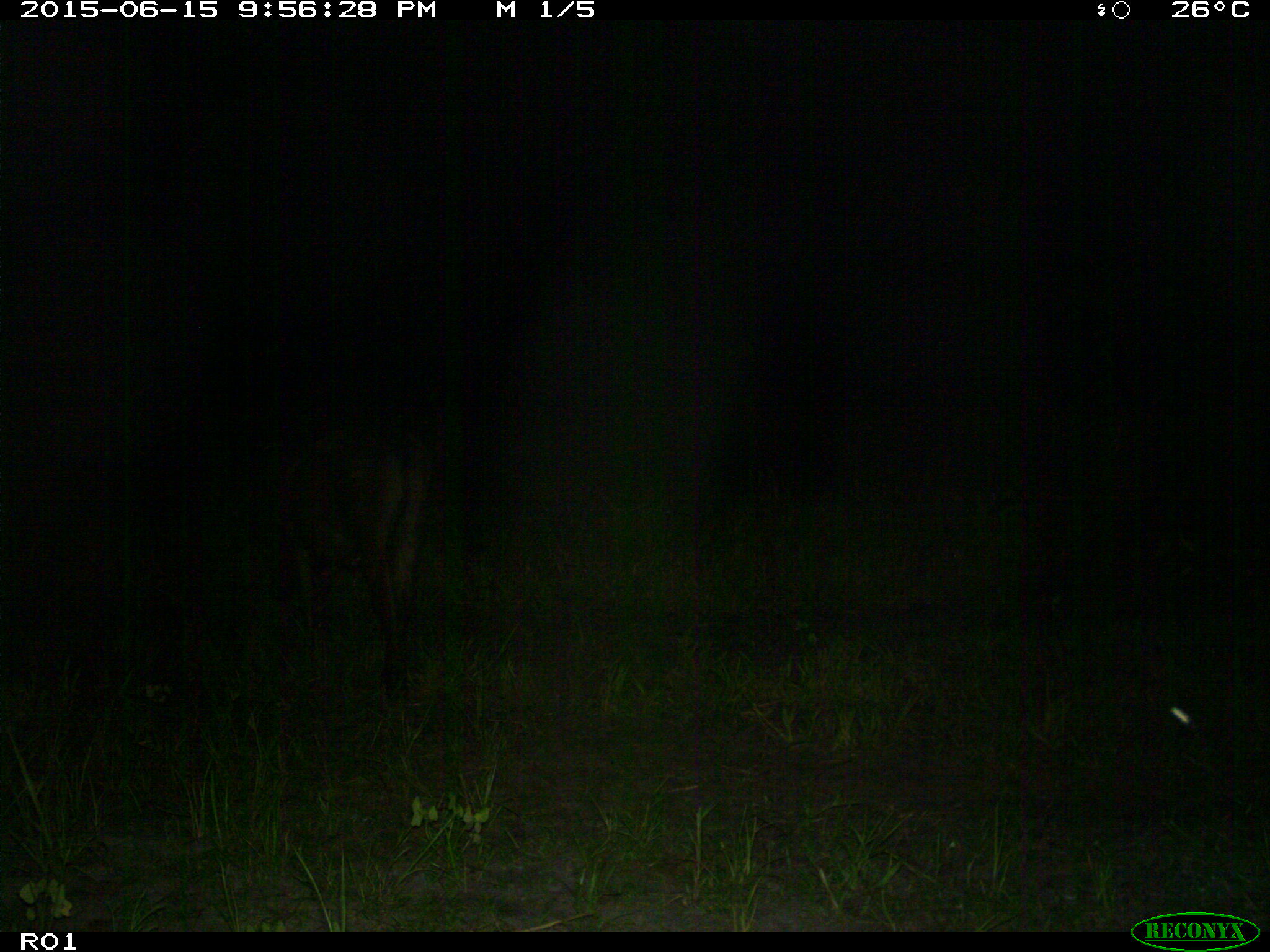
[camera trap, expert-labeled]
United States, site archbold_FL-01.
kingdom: Animalia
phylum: Chordata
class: Mammalia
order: Artiodactyla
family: Bovidae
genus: Bos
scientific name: Bos taurus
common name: domestic cow